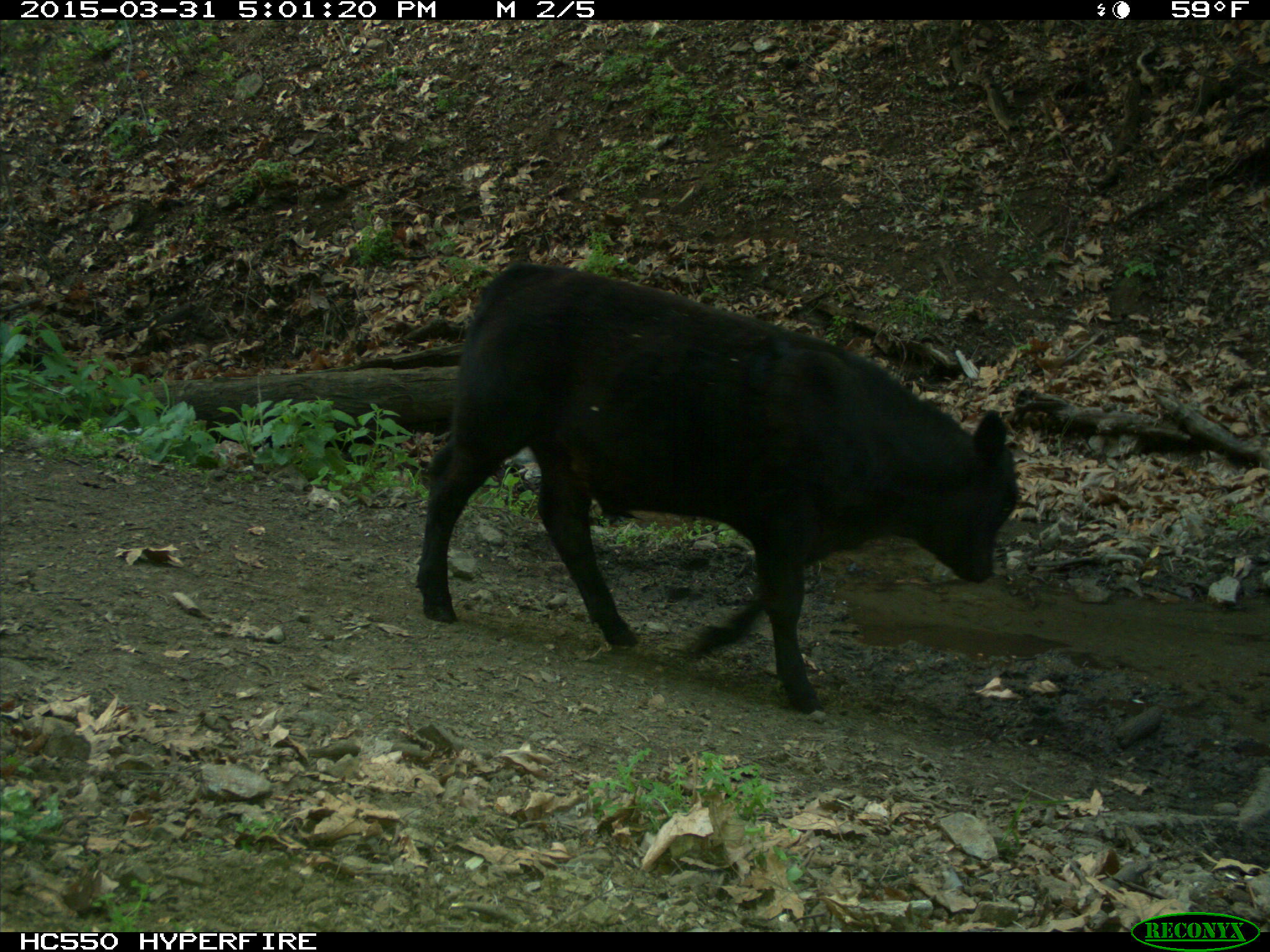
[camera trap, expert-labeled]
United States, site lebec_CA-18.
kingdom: Animalia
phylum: Chordata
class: Mammalia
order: Artiodactyla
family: Bovidae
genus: Bos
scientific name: Bos taurus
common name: domestic cow